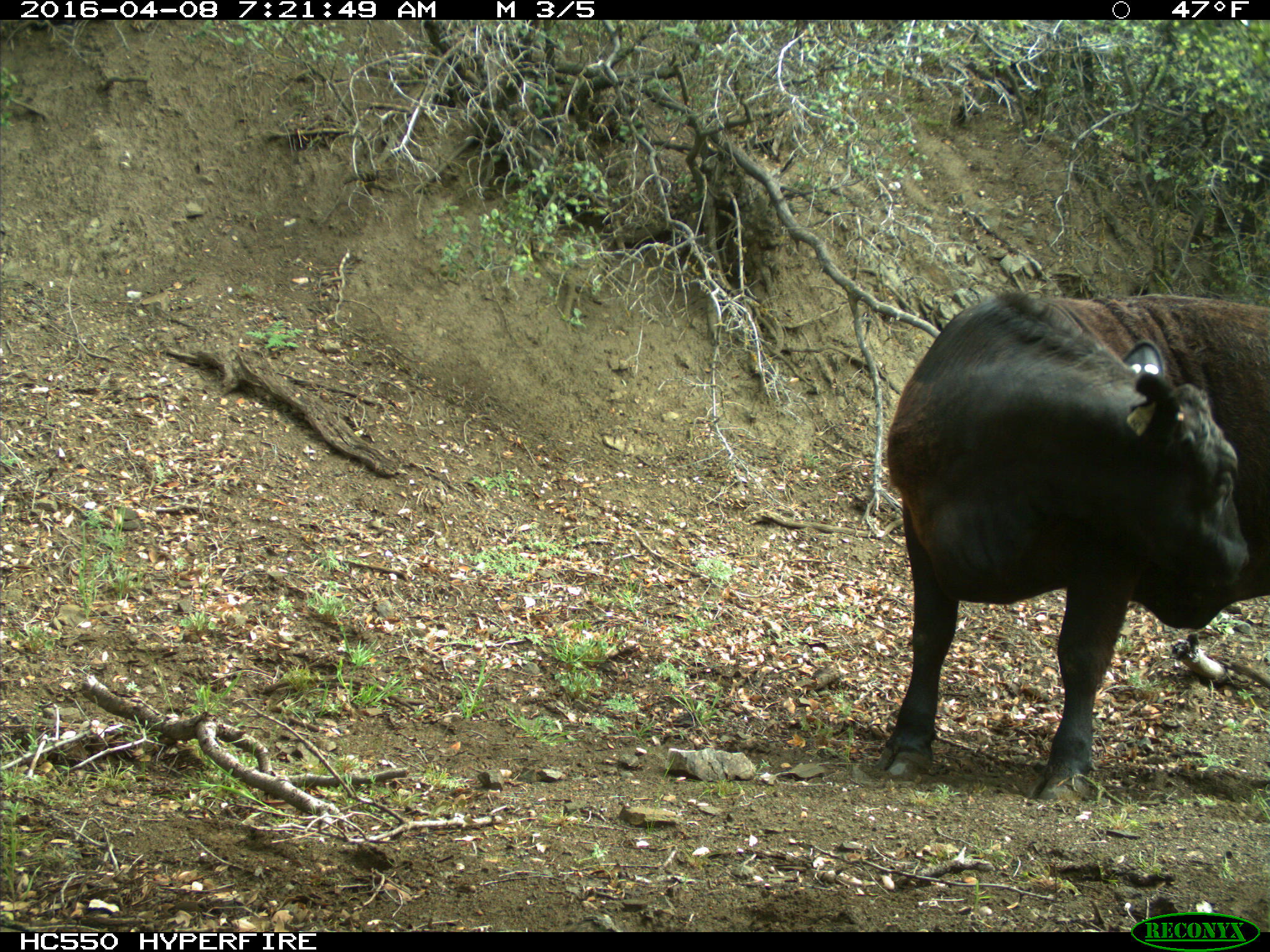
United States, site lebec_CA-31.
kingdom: Animalia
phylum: Chordata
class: Mammalia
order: Artiodactyla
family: Bovidae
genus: Bos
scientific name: Bos taurus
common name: domestic cow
Bos taurus (domestic cow).